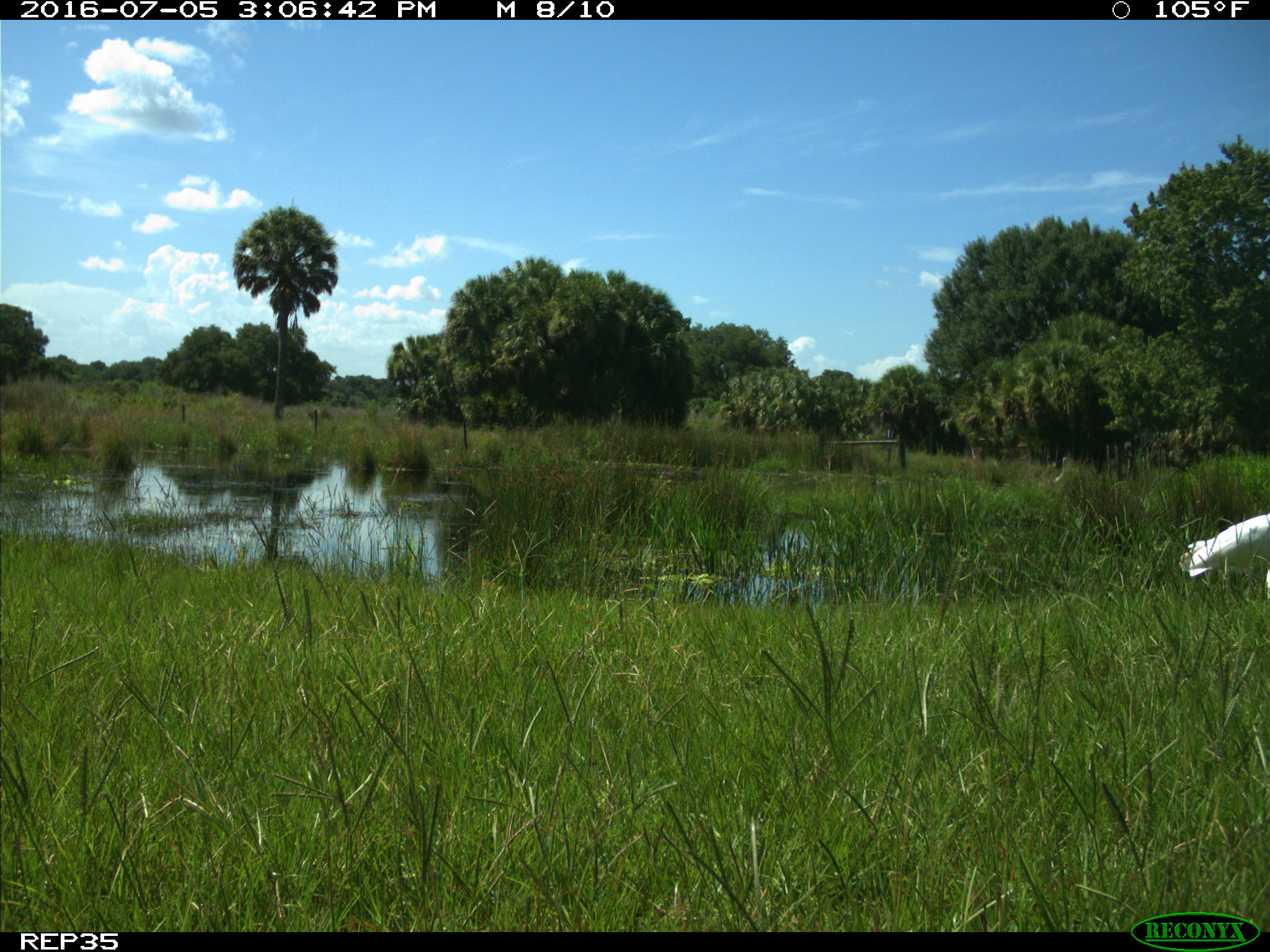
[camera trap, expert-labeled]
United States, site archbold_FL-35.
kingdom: Animalia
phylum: Chordata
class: Aves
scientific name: Aves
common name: birds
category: unidentified bird